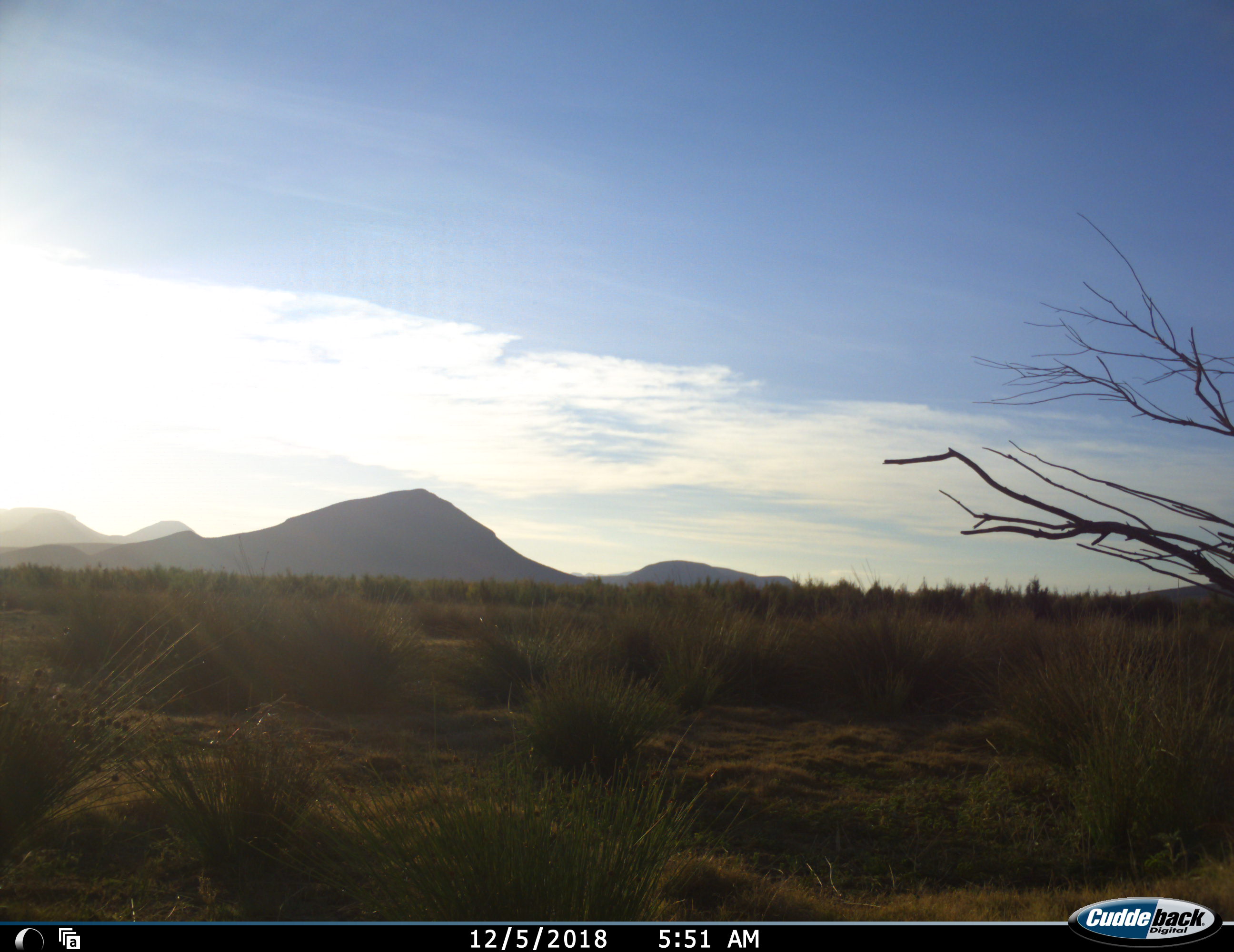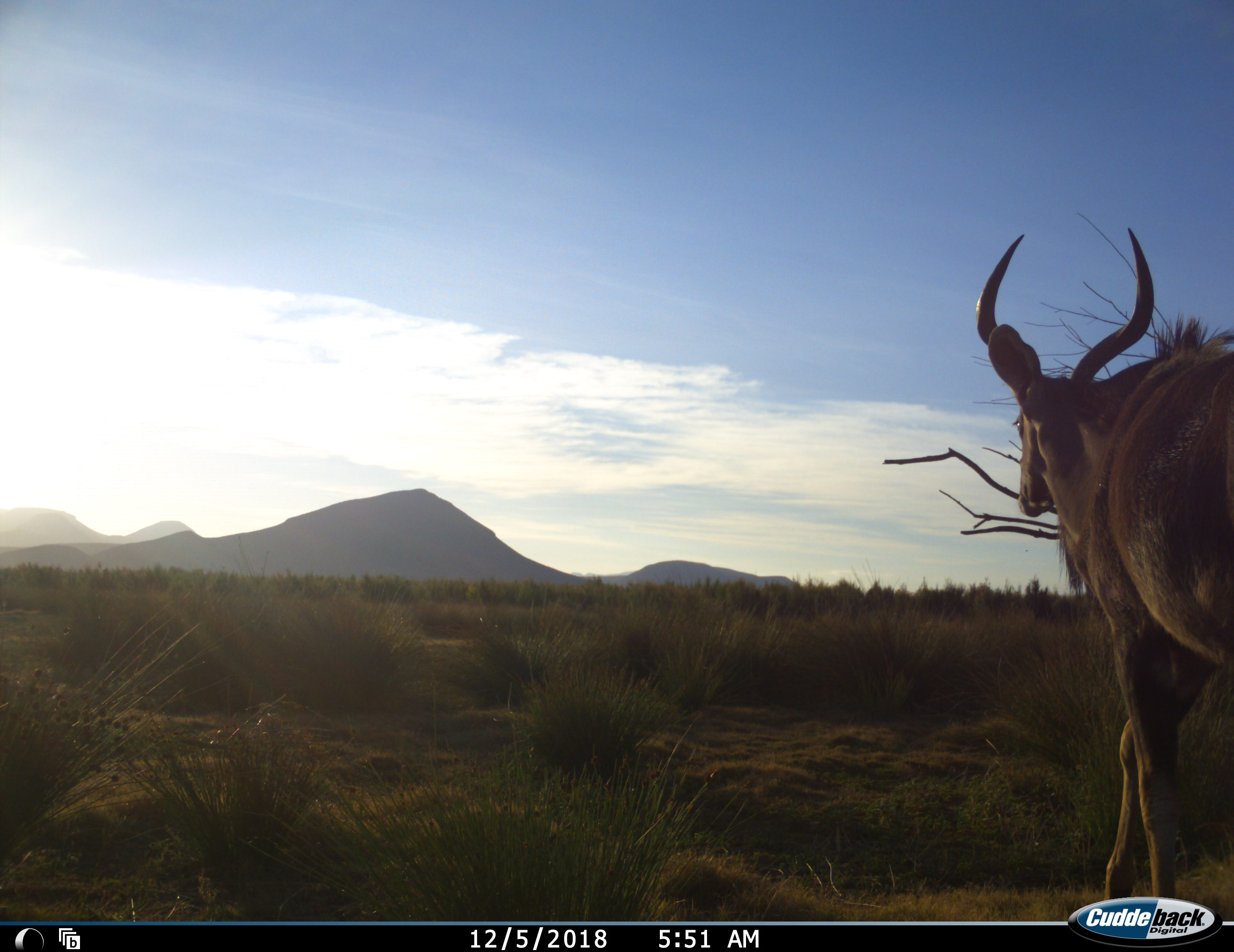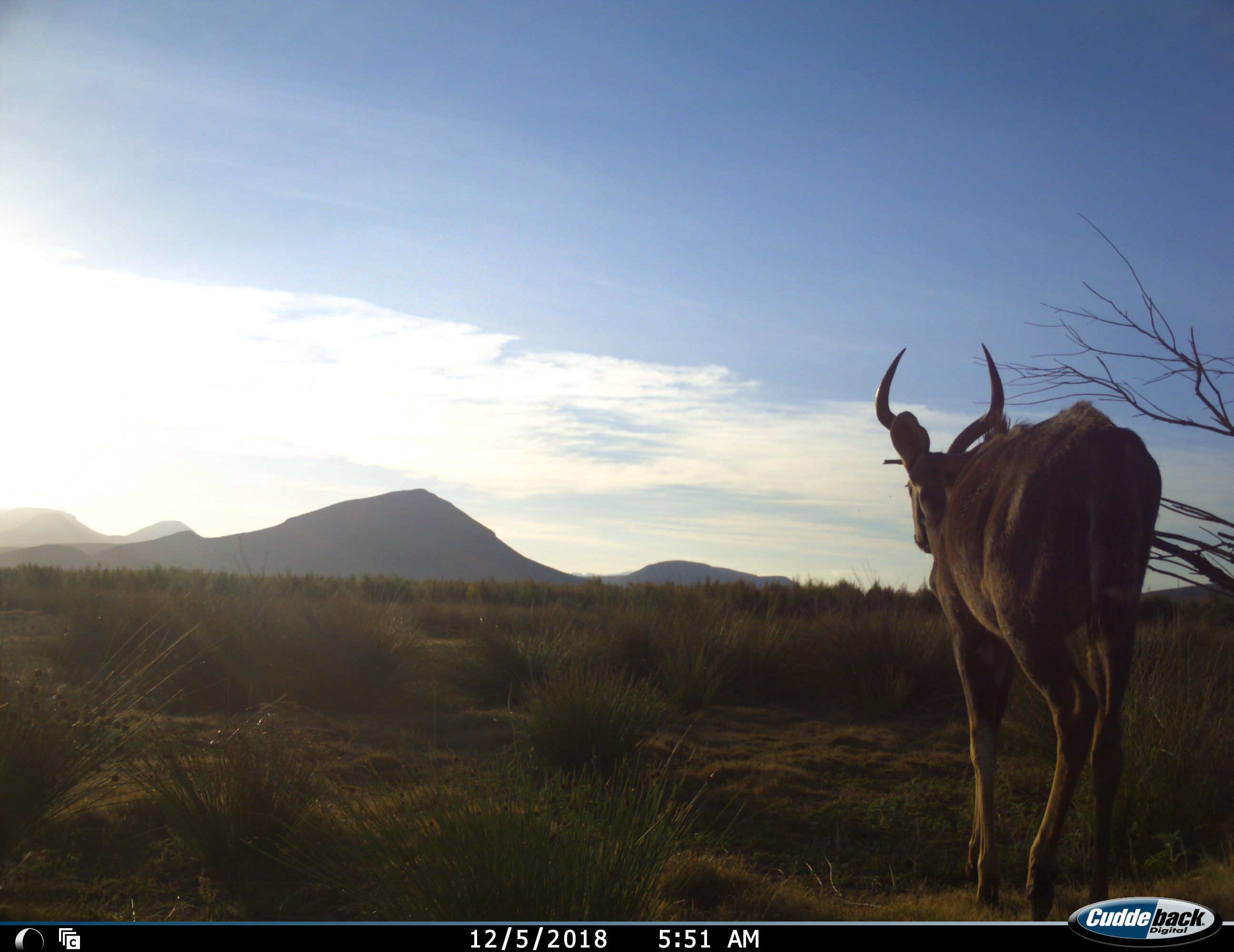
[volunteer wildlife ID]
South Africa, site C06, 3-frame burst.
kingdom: Animalia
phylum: Chordata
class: Mammalia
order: Artiodactyla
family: Bovidae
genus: Tragelaphus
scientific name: Tragelaphus strepsiceros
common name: greater kudu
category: kudu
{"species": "kudu (greater kudu) (Tragelaphus strepsiceros)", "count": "1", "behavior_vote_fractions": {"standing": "0%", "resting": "0%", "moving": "100%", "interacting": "0%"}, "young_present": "0%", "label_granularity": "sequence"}